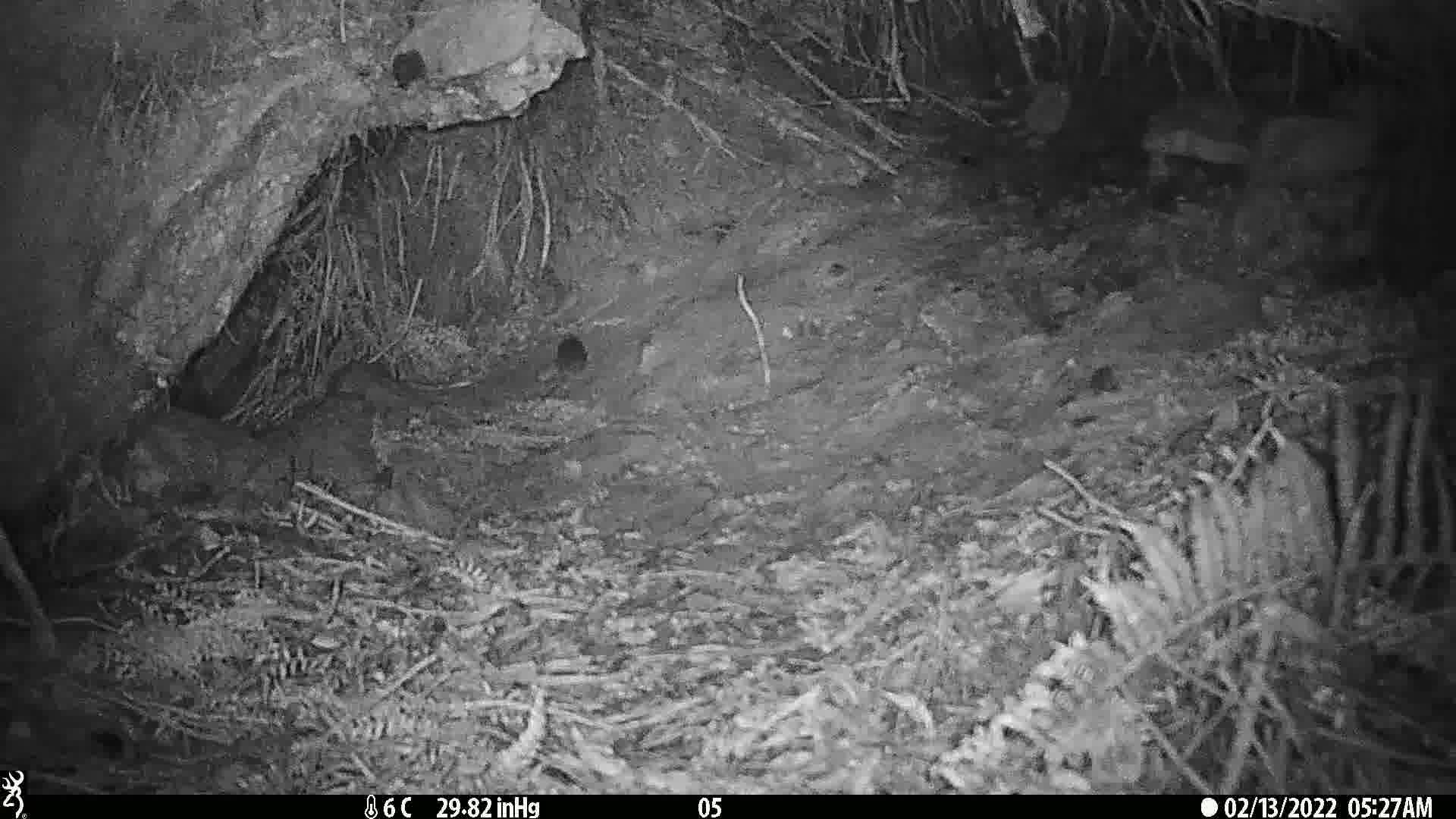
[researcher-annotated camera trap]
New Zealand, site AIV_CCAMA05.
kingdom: Animalia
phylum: Chordata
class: Mammalia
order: Rodentia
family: Muridae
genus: Mus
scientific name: Mus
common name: mouse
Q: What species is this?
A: Mouse (Mus).